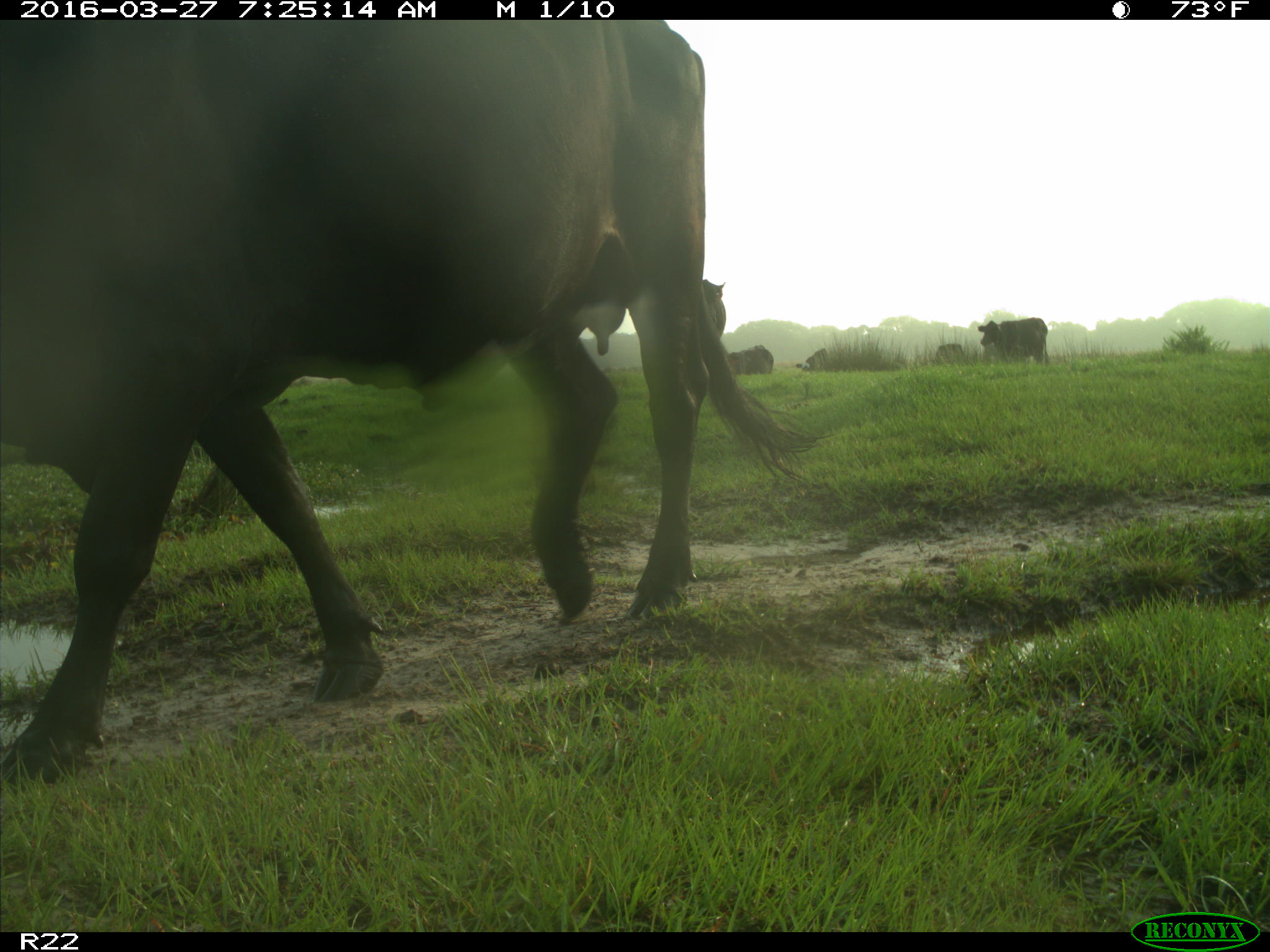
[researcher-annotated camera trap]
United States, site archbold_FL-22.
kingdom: Animalia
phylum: Chordata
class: Mammalia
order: Artiodactyla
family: Bovidae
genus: Bos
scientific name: Bos taurus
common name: domestic cow